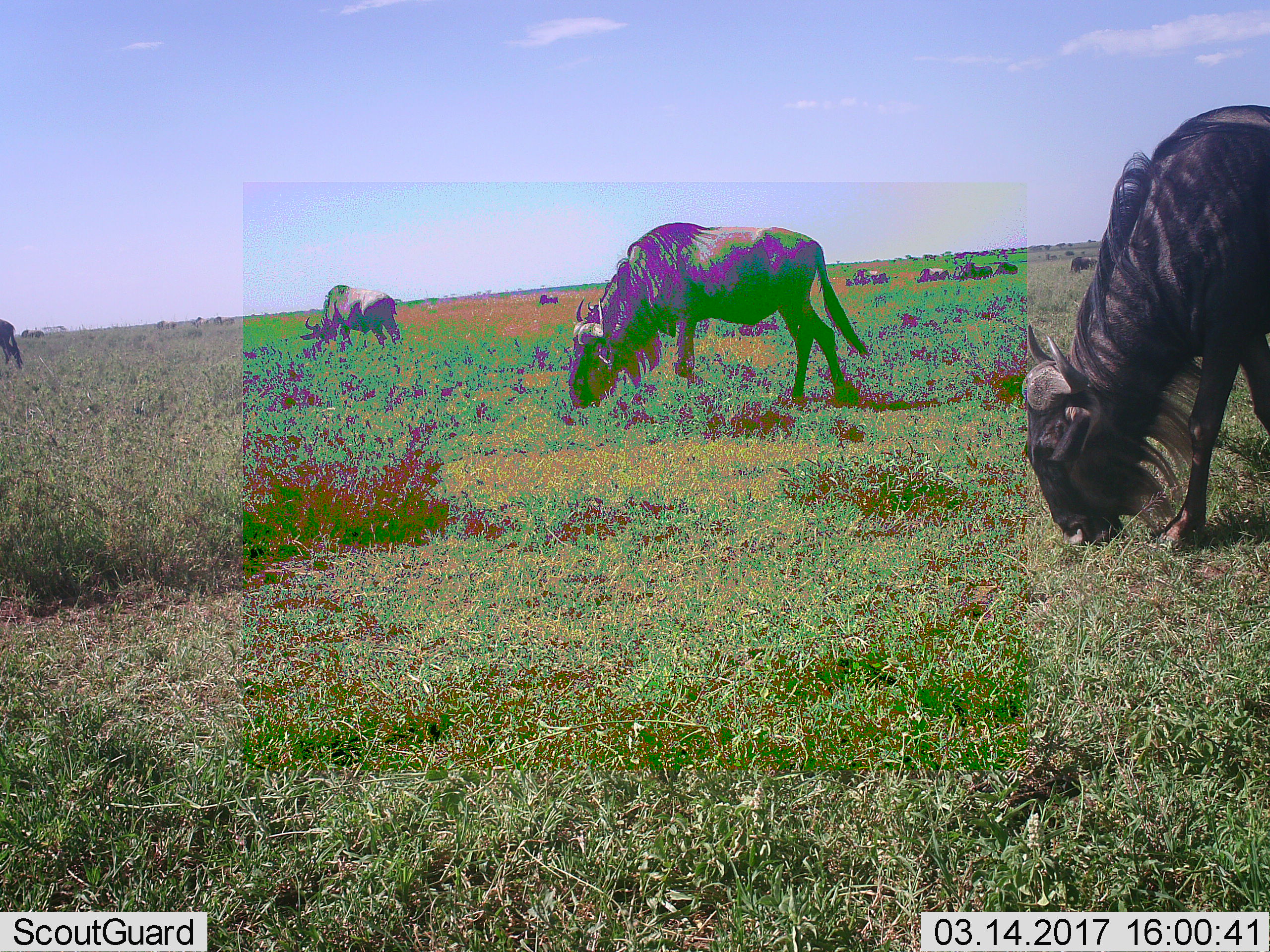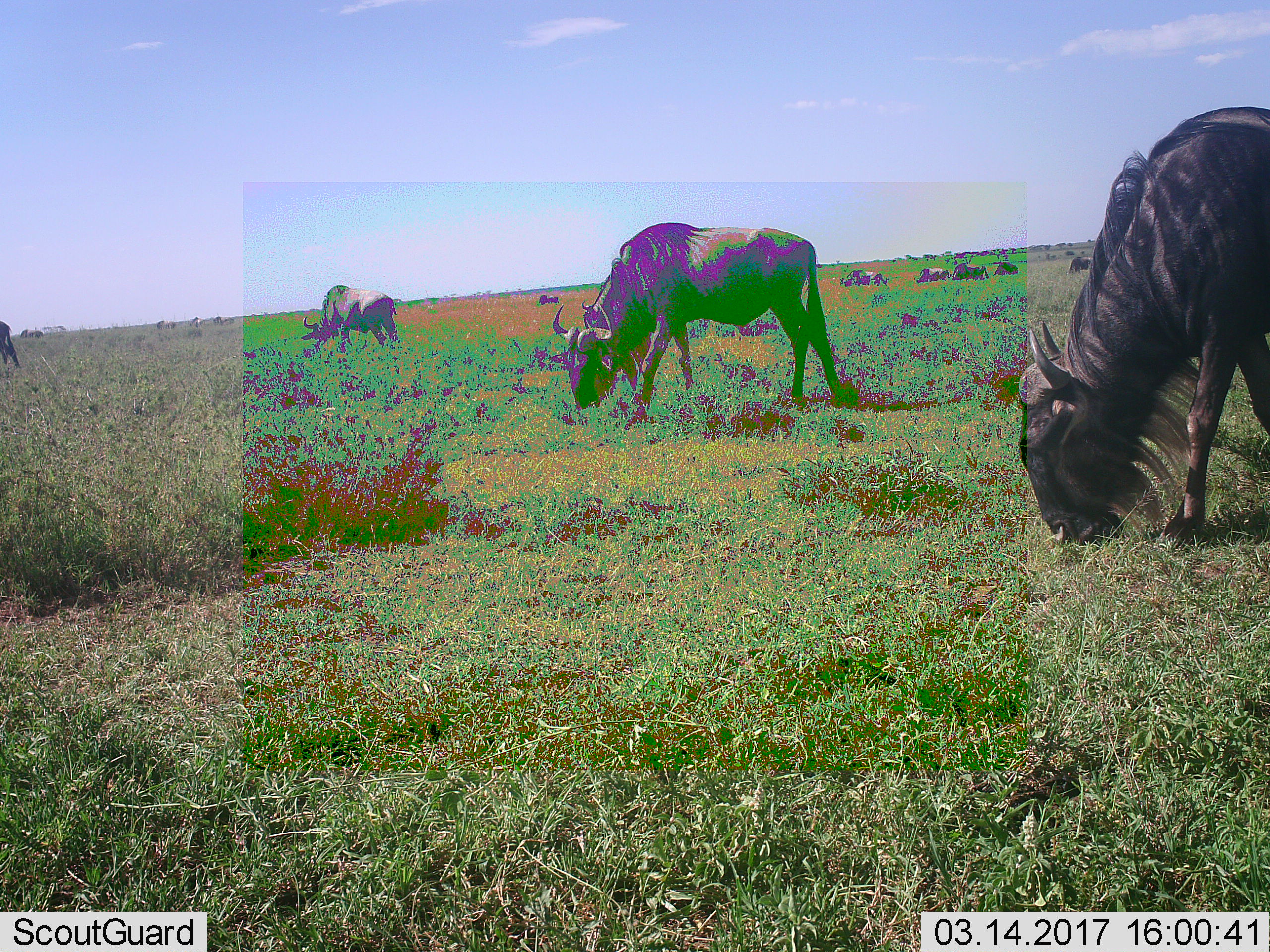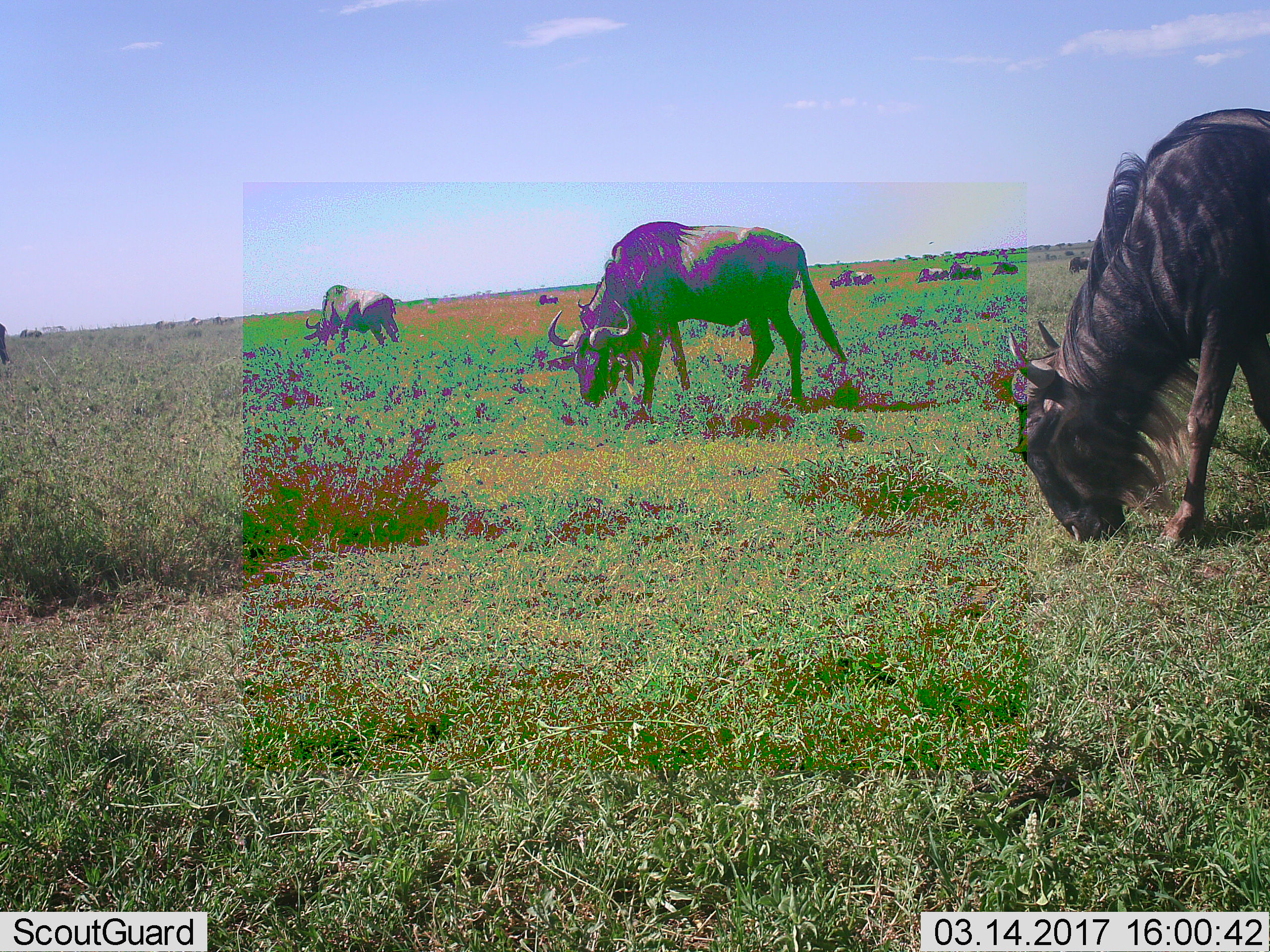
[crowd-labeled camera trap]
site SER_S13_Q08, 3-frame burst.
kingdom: Animalia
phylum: Chordata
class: Mammalia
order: Artiodactyla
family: Bovidae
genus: Connochaetes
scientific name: Connochaetes taurinus taurinus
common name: blue wildebeest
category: wildebeestblue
Wildebeestblue (blue wildebeest) (Connochaetes taurinus taurinus), count 11-50. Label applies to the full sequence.